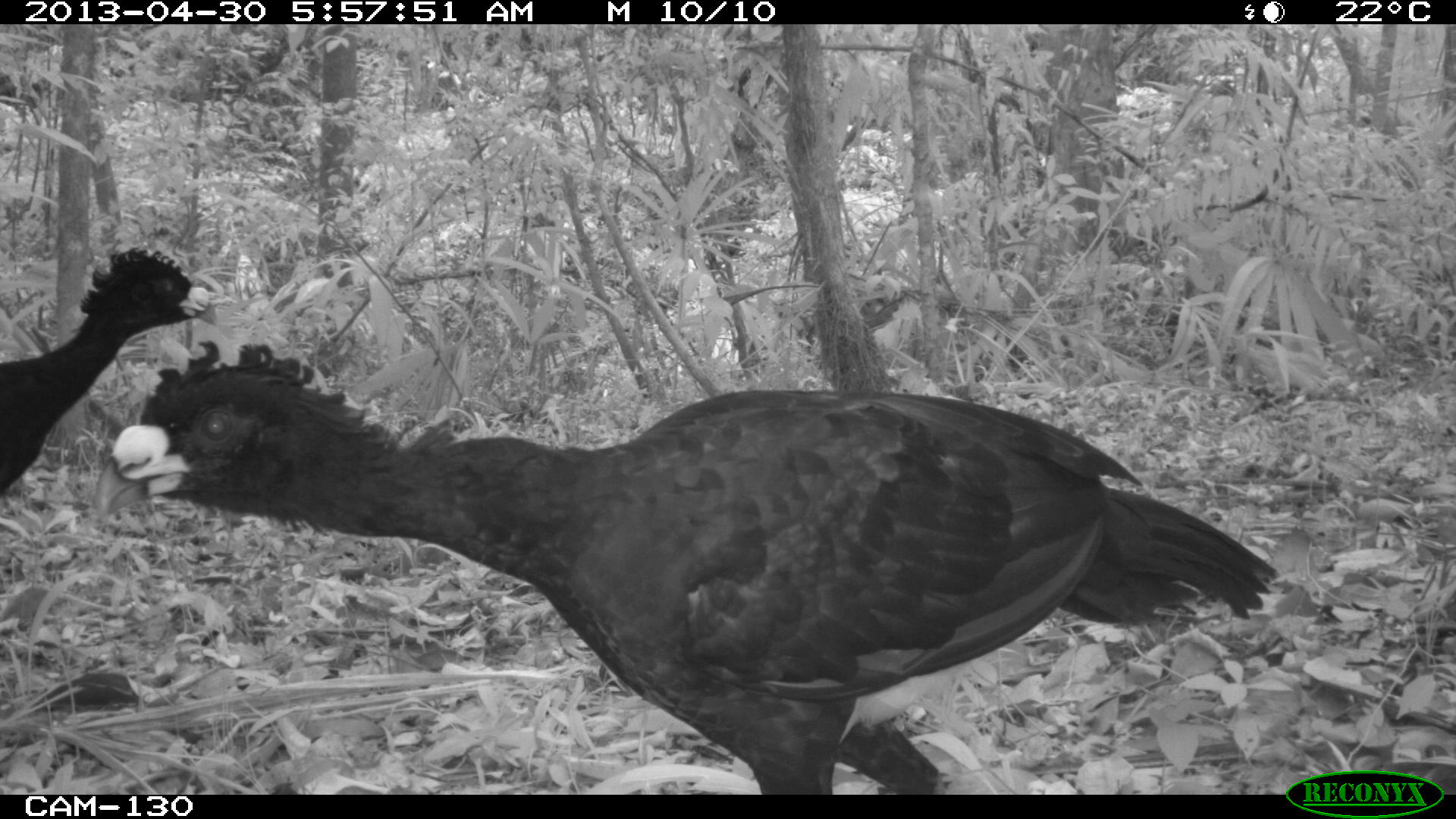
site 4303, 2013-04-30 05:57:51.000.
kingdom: Animalia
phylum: Chordata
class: Aves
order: Galliformes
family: Cracidae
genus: Crax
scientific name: Crax rubra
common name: great curassow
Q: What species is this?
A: Crax rubra (great curassow).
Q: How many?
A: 2.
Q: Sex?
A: Male.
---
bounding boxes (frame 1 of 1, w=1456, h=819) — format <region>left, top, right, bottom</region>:
crax rubra: <region>92, 333, 1282, 791</region>; <region>2, 239, 221, 497</region>